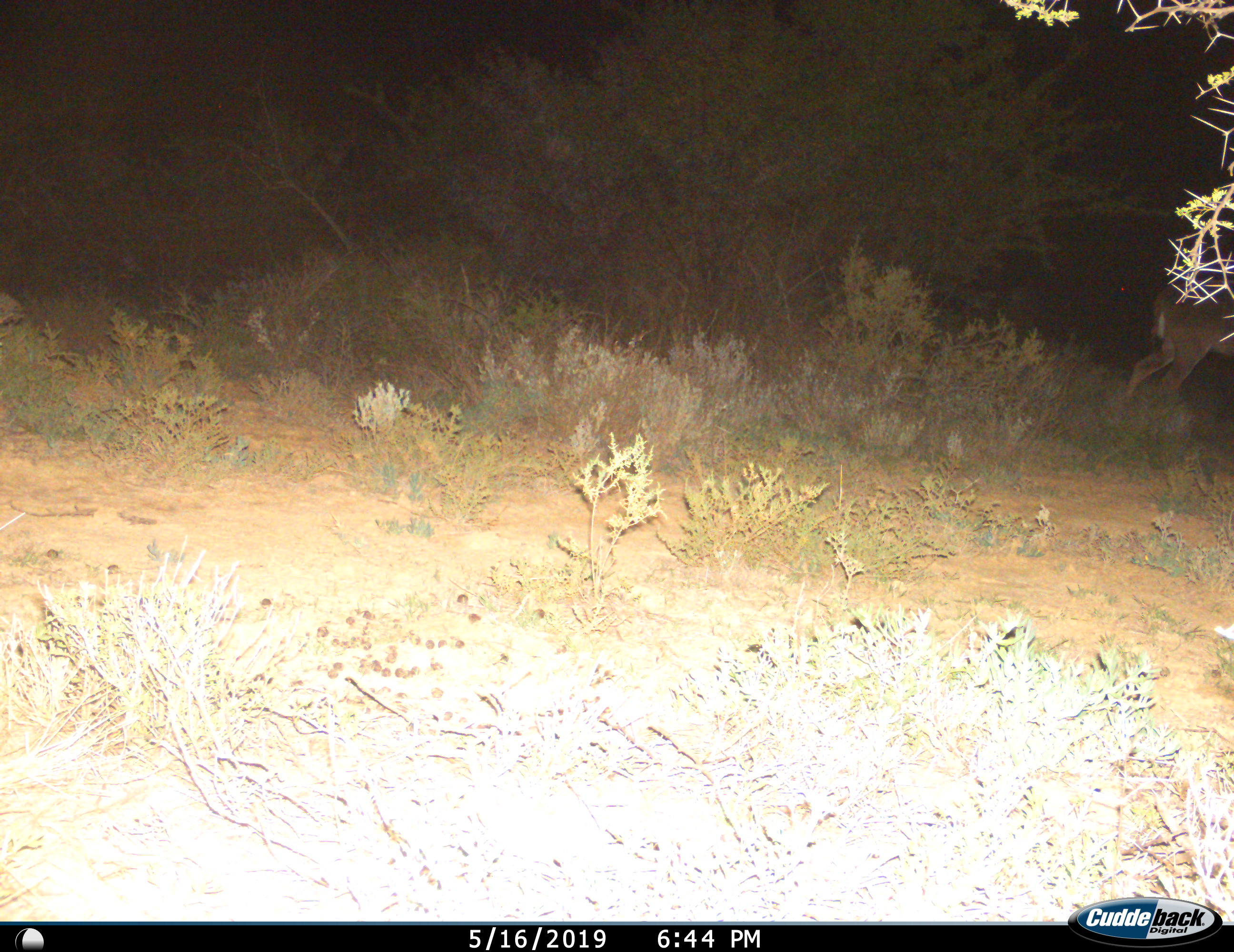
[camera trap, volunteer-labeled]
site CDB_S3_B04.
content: unidentified animal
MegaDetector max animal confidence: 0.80